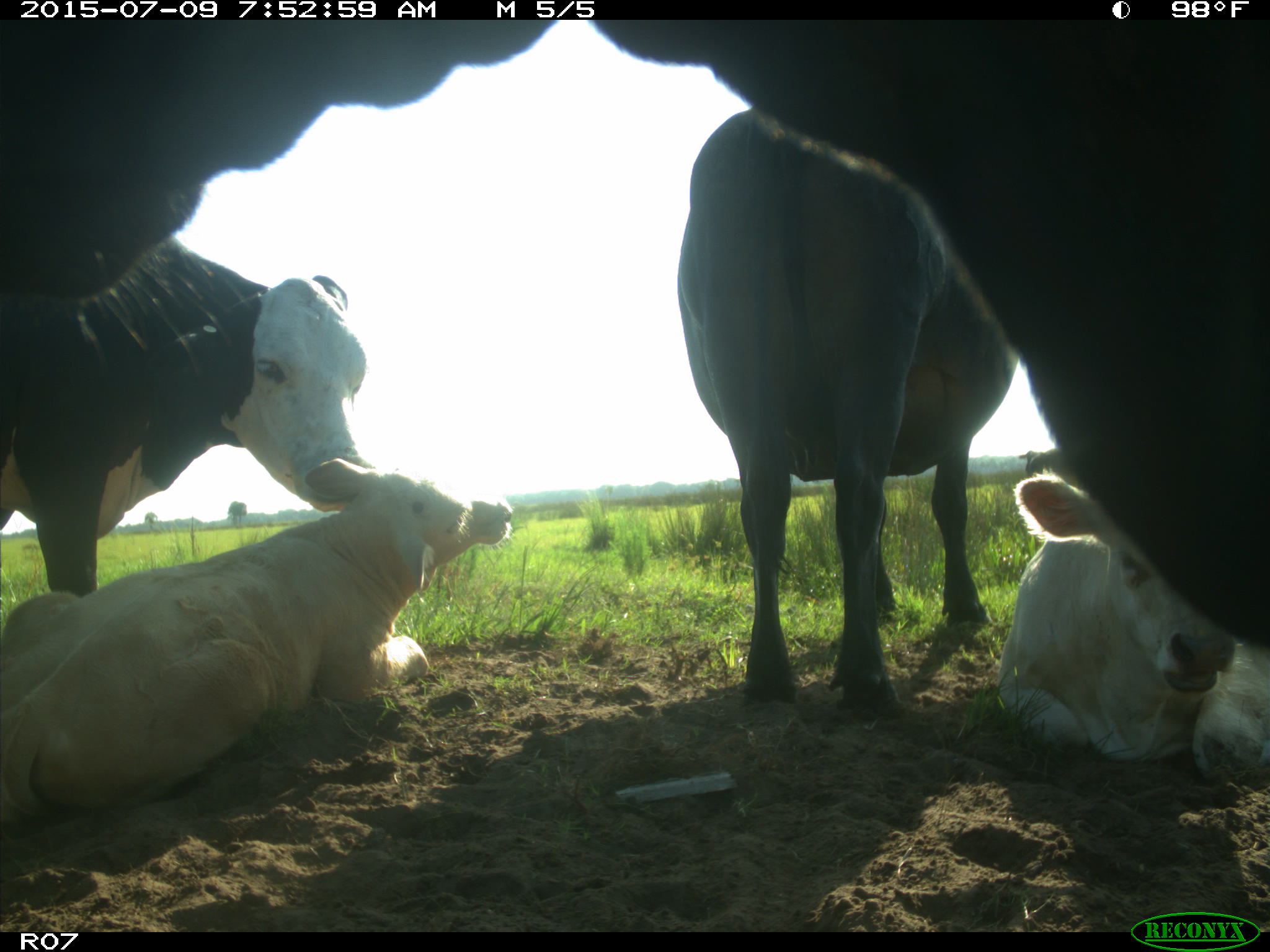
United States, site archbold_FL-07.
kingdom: Animalia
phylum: Chordata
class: Mammalia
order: Artiodactyla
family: Bovidae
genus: Bos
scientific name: Bos taurus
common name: domestic cow